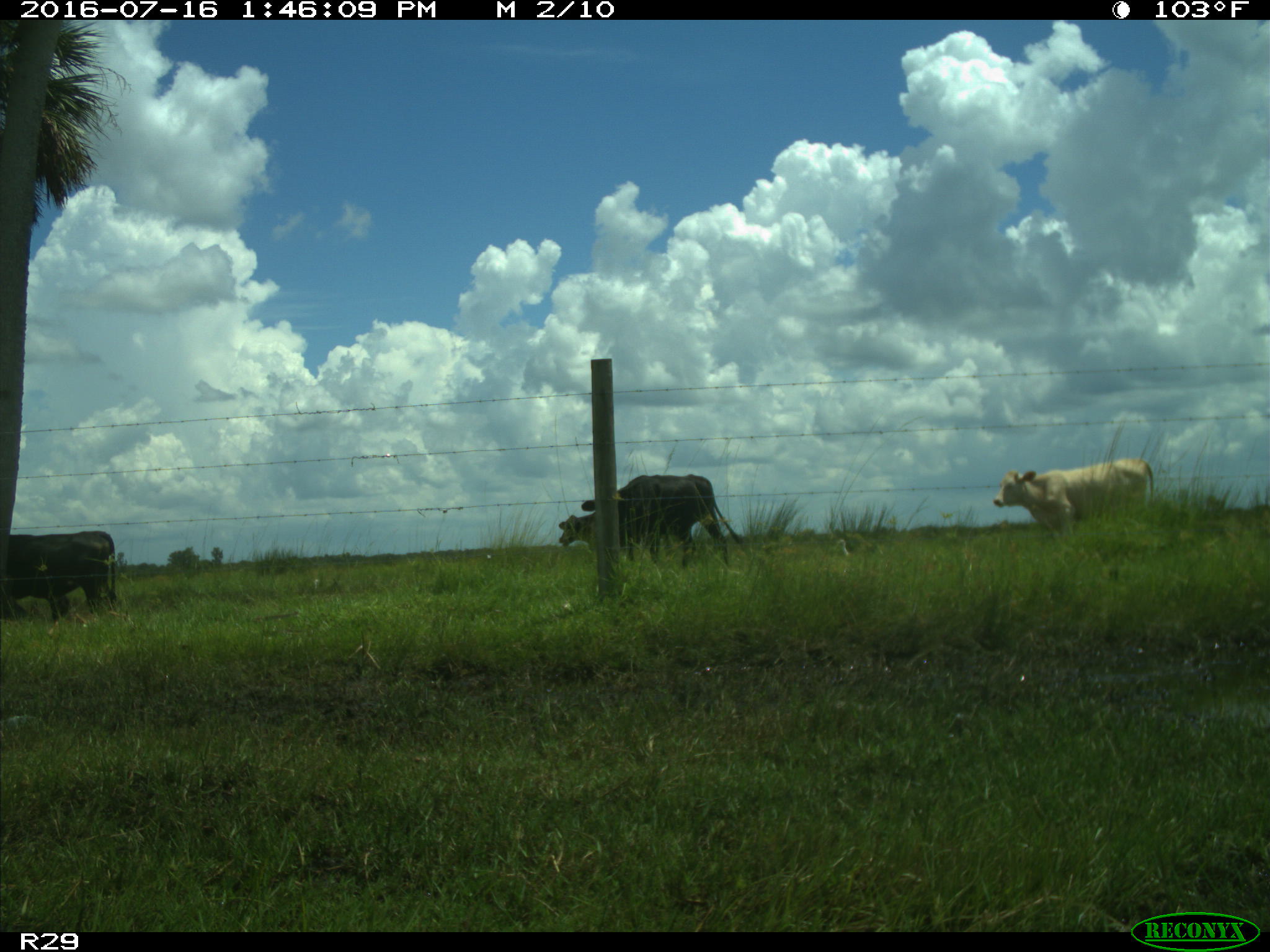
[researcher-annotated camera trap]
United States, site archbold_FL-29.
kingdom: Animalia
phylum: Chordata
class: Mammalia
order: Artiodactyla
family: Bovidae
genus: Bos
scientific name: Bos taurus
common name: domestic cow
Bos taurus (domestic cow).